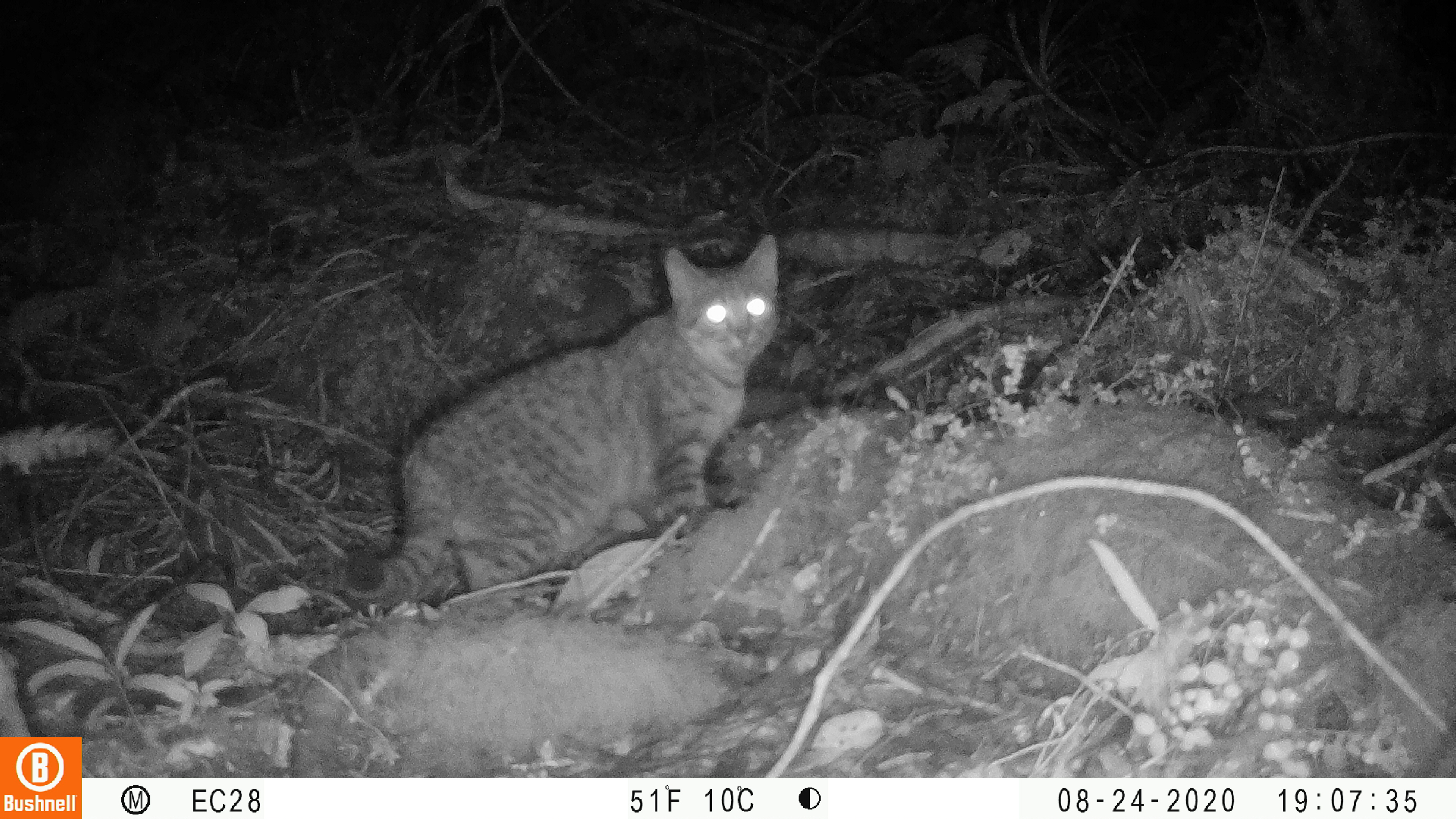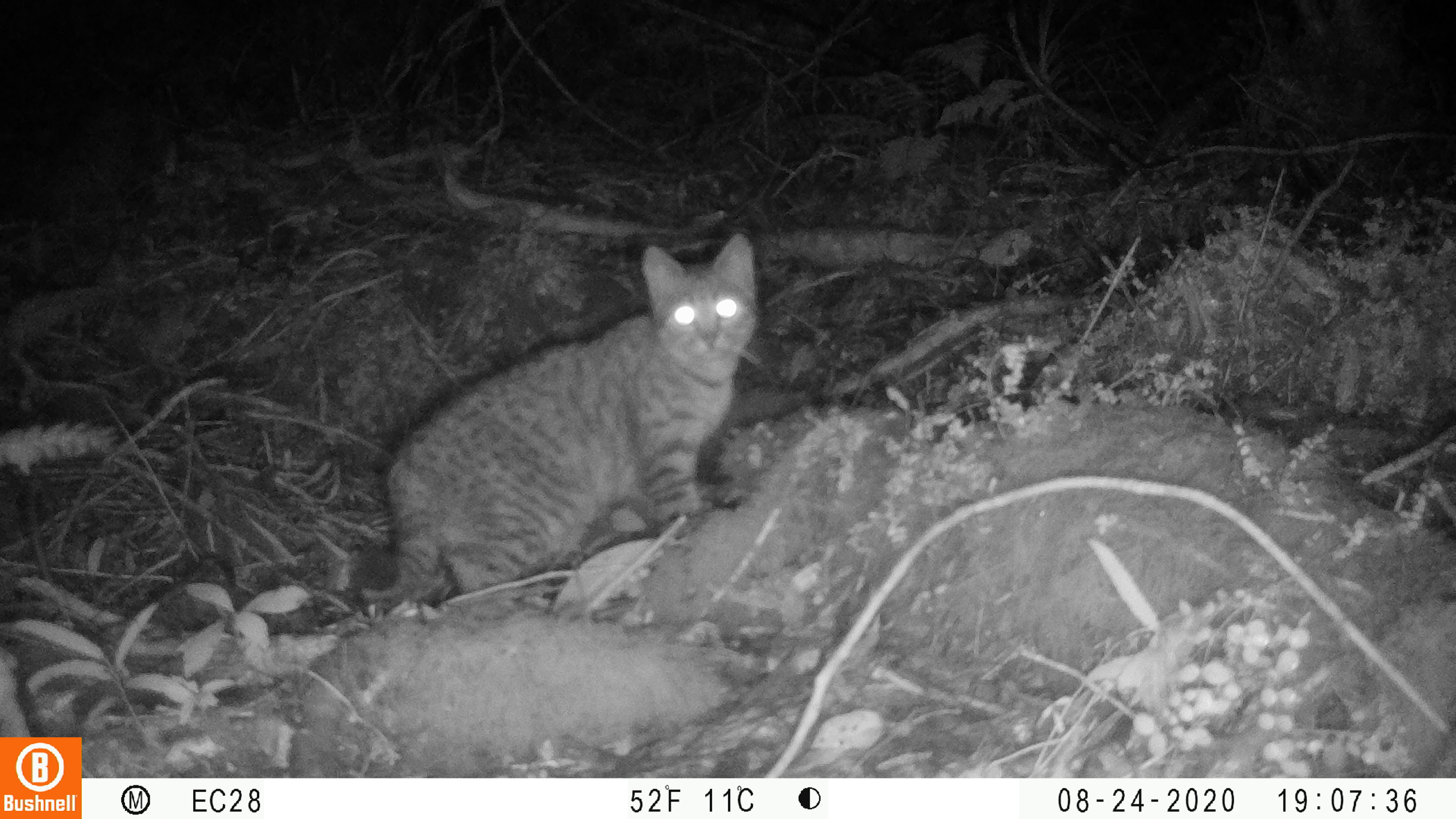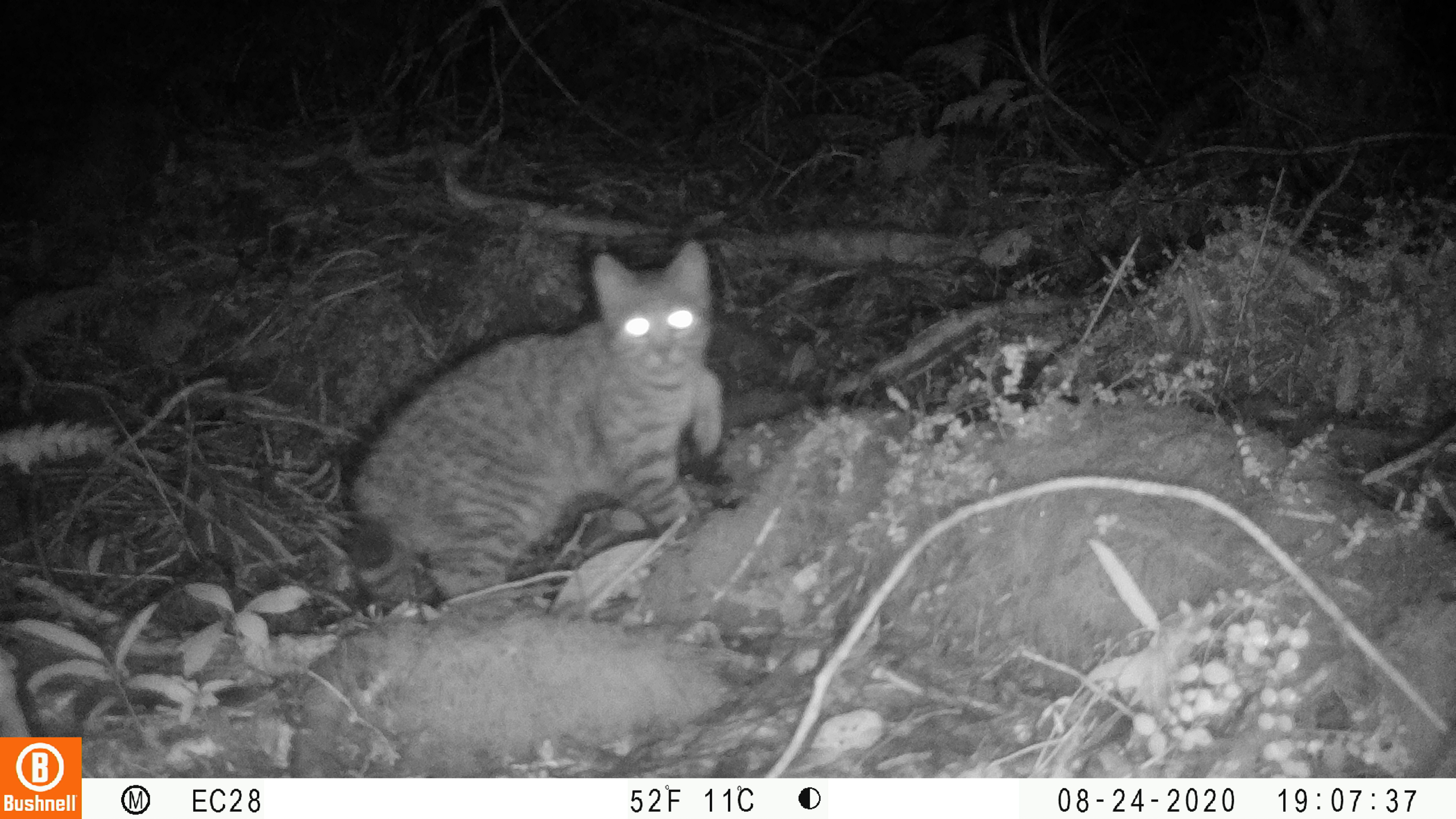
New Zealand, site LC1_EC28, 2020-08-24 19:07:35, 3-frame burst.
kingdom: Animalia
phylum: Chordata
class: Mammalia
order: Carnivora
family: Felidae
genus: Felis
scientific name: Felis catus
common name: domestic cat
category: cat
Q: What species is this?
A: Cat (domestic cat) (Felis catus).